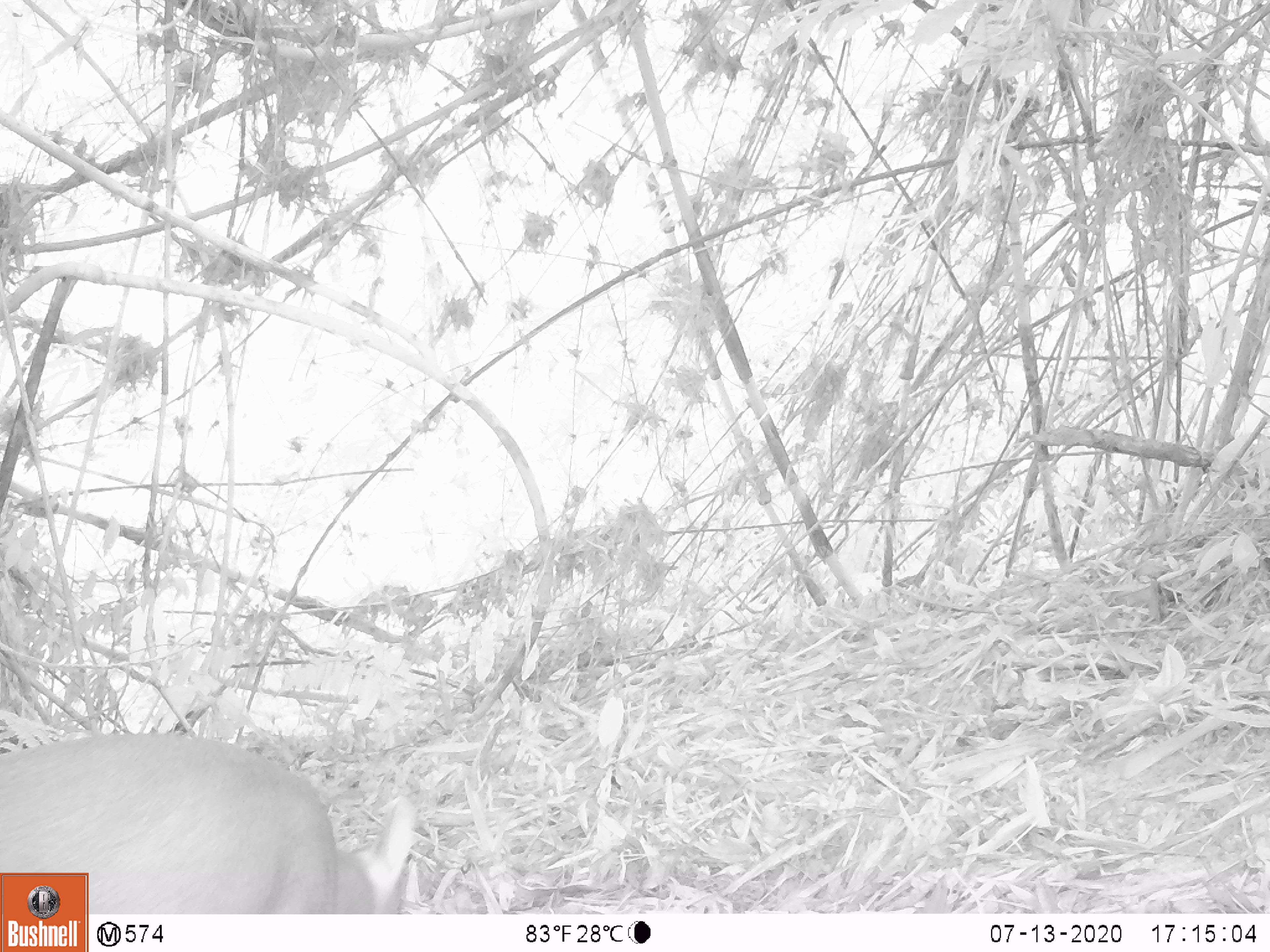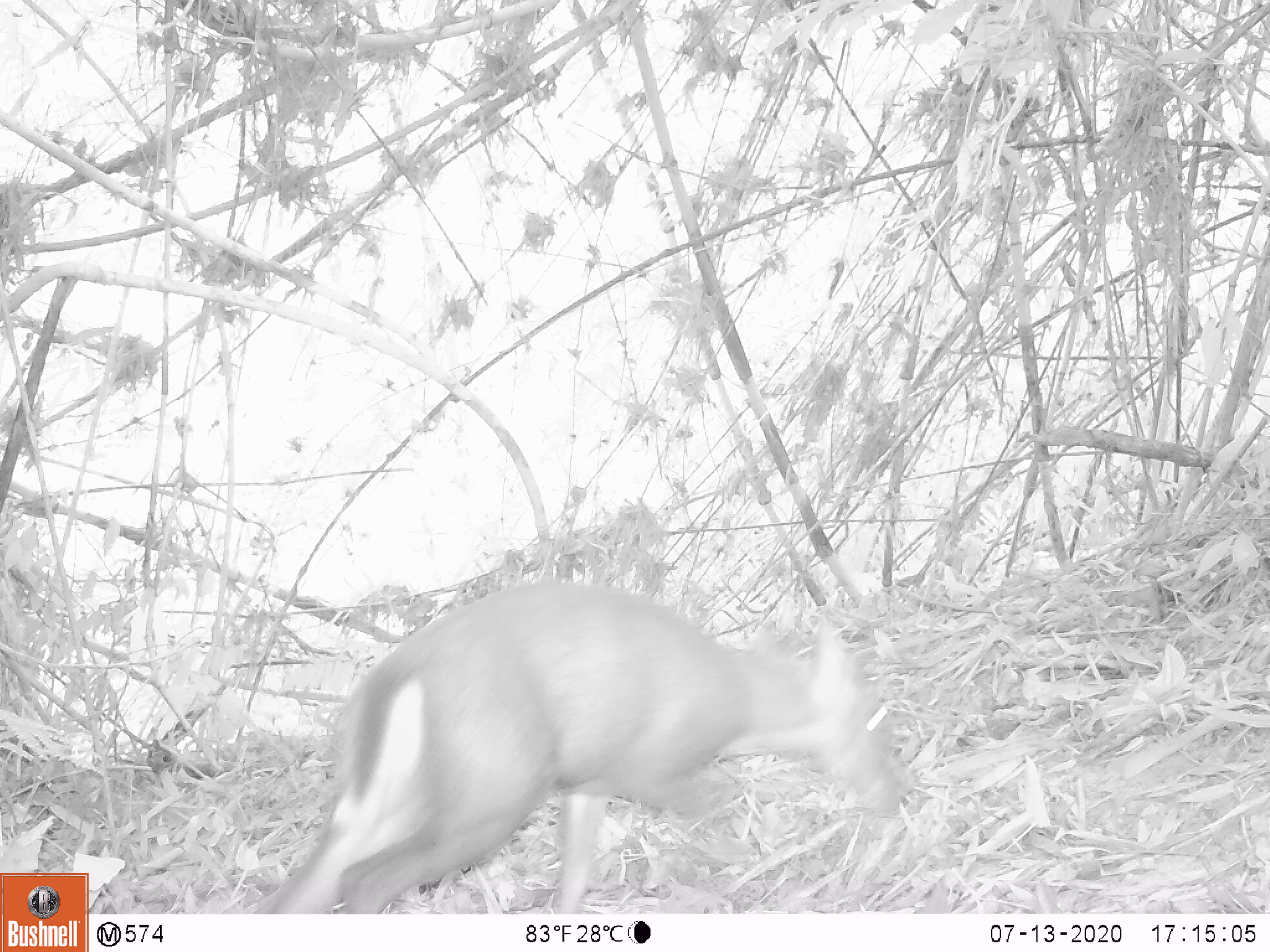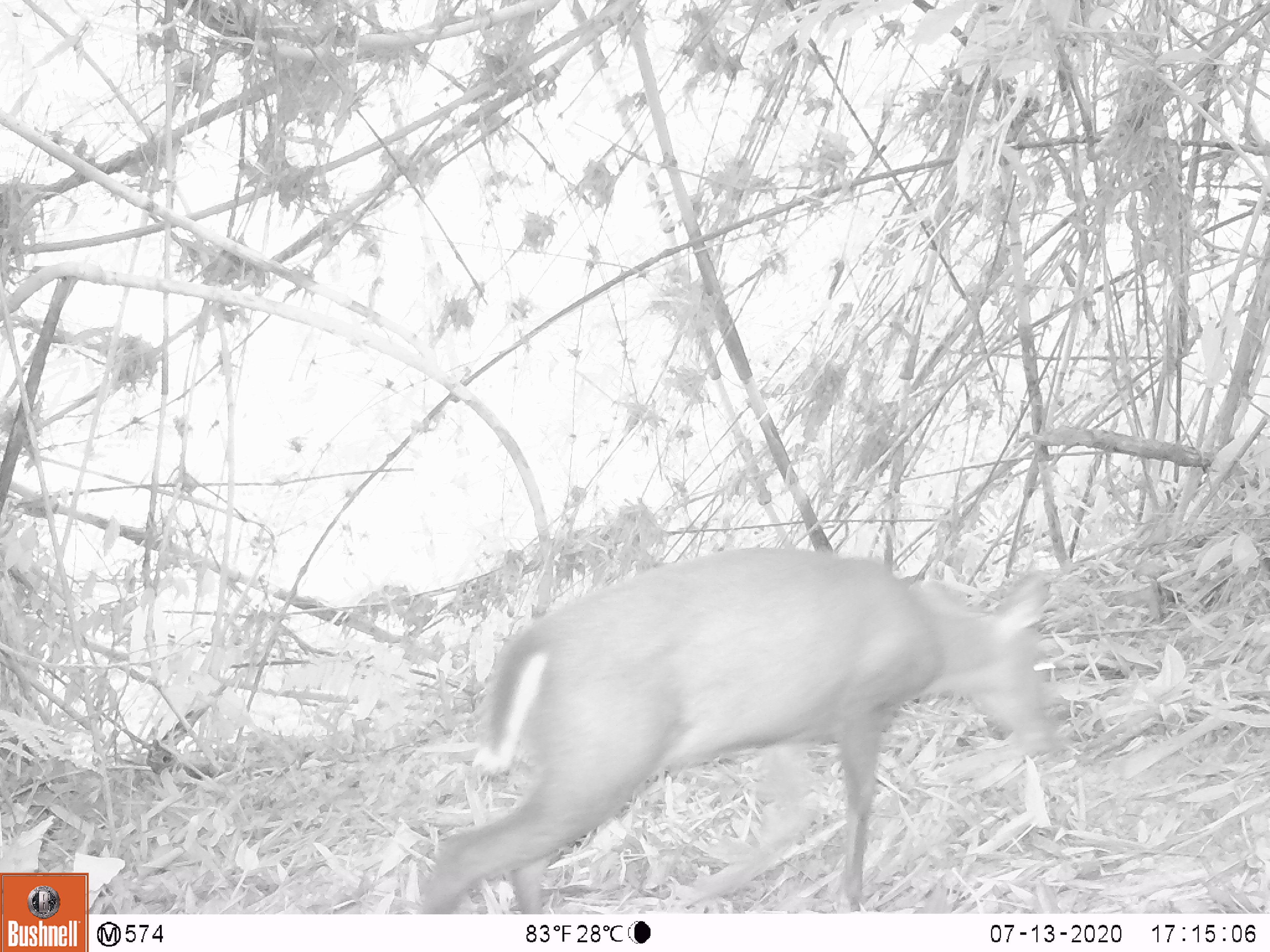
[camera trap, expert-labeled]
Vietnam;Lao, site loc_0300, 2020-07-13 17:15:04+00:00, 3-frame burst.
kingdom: Animalia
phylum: Chordata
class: Mammalia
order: Artiodactyla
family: Cervidae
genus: Muntiacus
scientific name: Muntiacus rooseveltorum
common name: roosevelt's muntjac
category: roosevelts muntjac group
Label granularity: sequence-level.